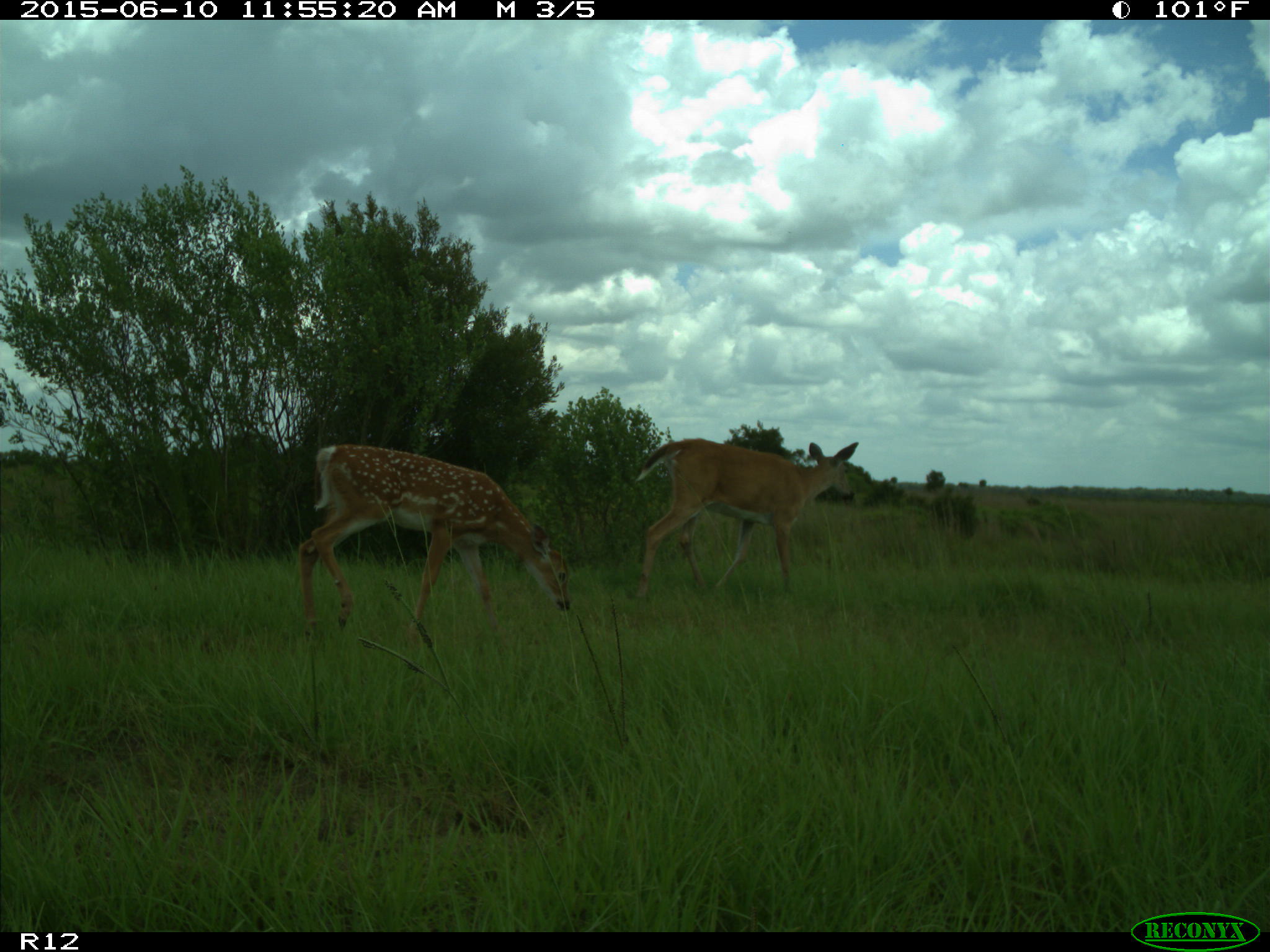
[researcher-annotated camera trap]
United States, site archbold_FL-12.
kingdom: Animalia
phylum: Chordata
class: Mammalia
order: Artiodactyla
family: Cervidae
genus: Odocoileus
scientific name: Odocoileus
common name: deer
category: unidentified deer